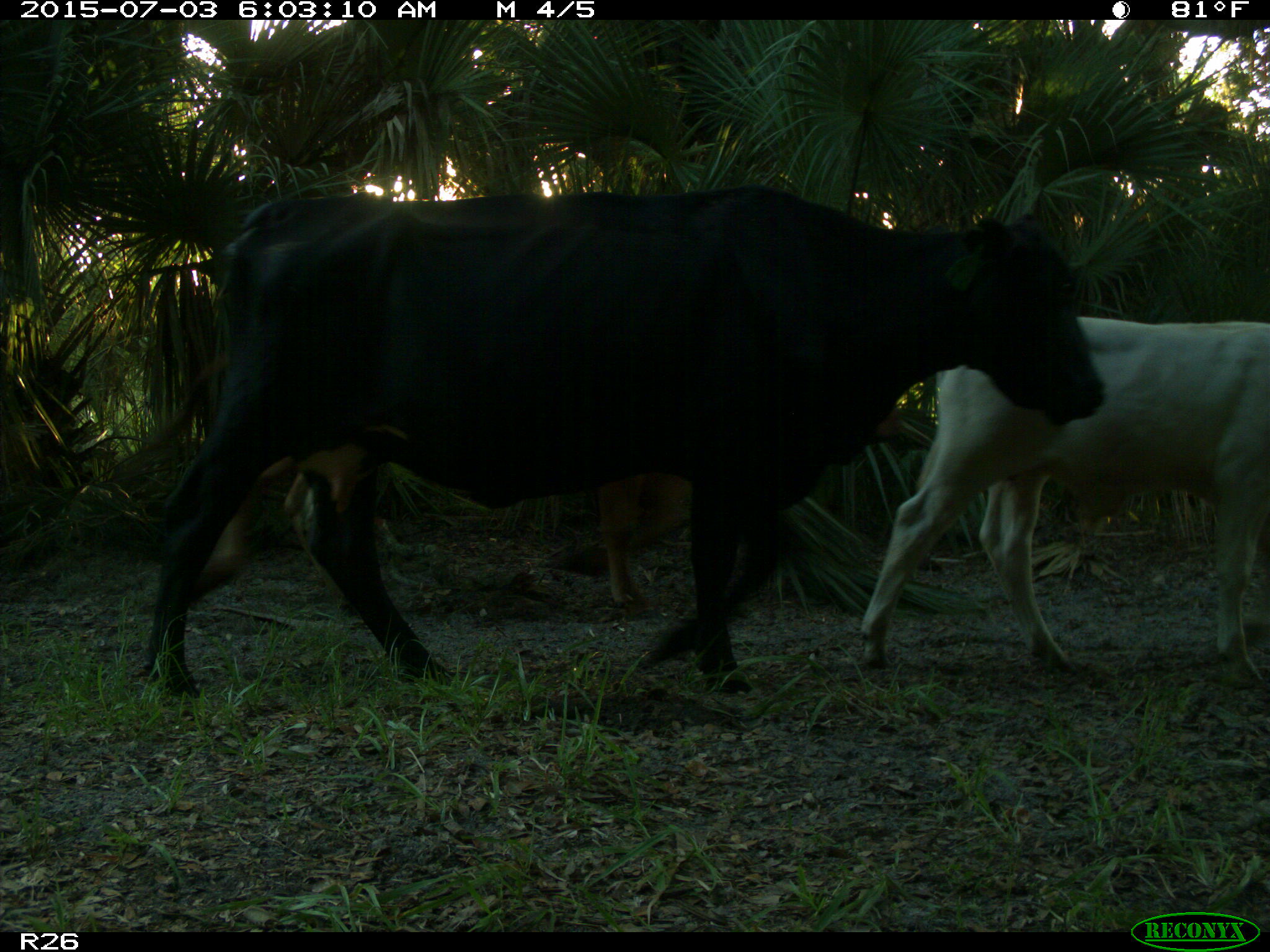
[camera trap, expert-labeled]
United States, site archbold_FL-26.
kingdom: Animalia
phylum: Chordata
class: Mammalia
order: Artiodactyla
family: Bovidae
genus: Bos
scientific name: Bos taurus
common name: domestic cow